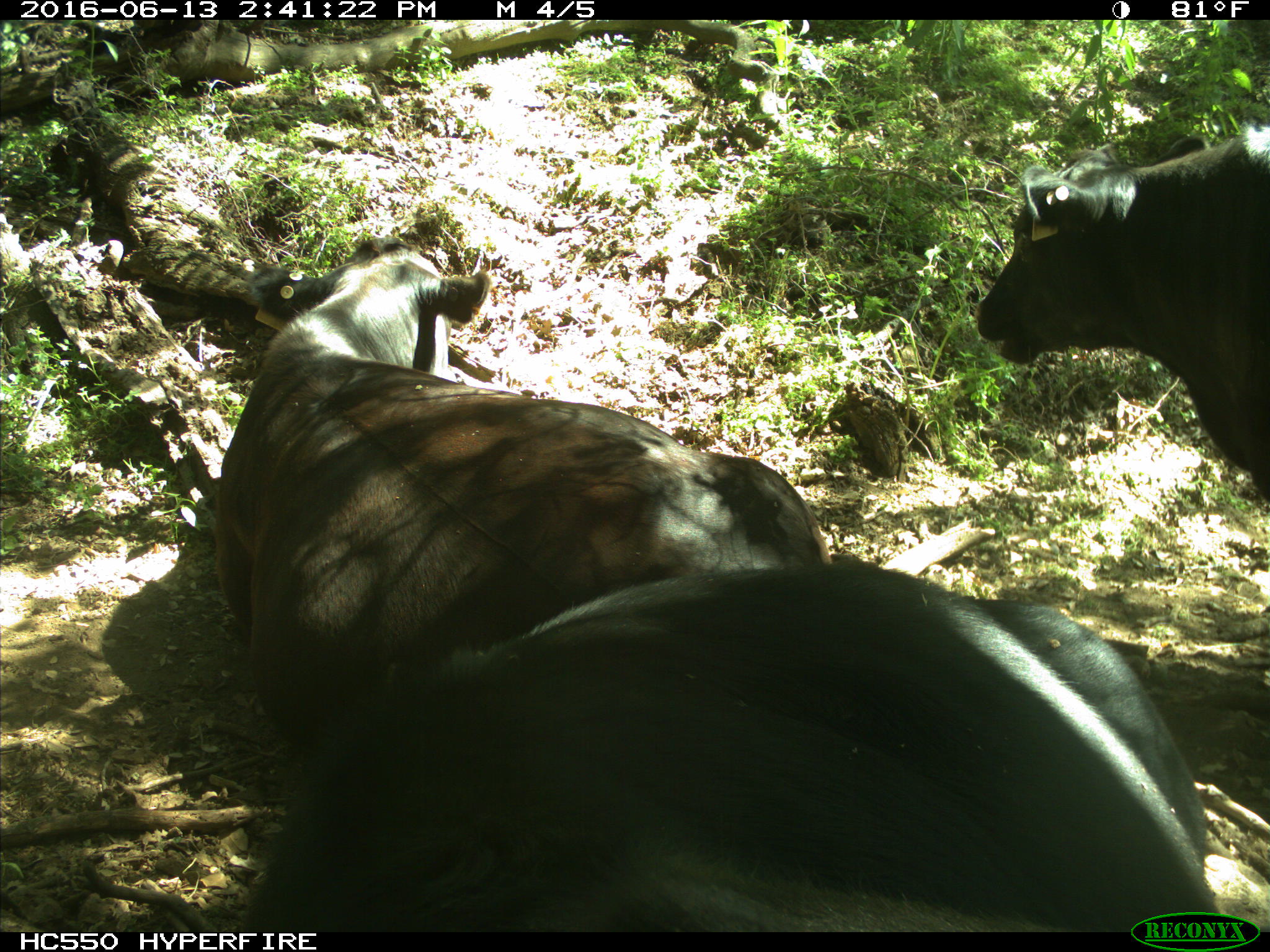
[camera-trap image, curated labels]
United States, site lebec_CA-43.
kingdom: Animalia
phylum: Chordata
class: Mammalia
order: Artiodactyla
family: Bovidae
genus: Bos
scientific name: Bos taurus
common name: domestic cow